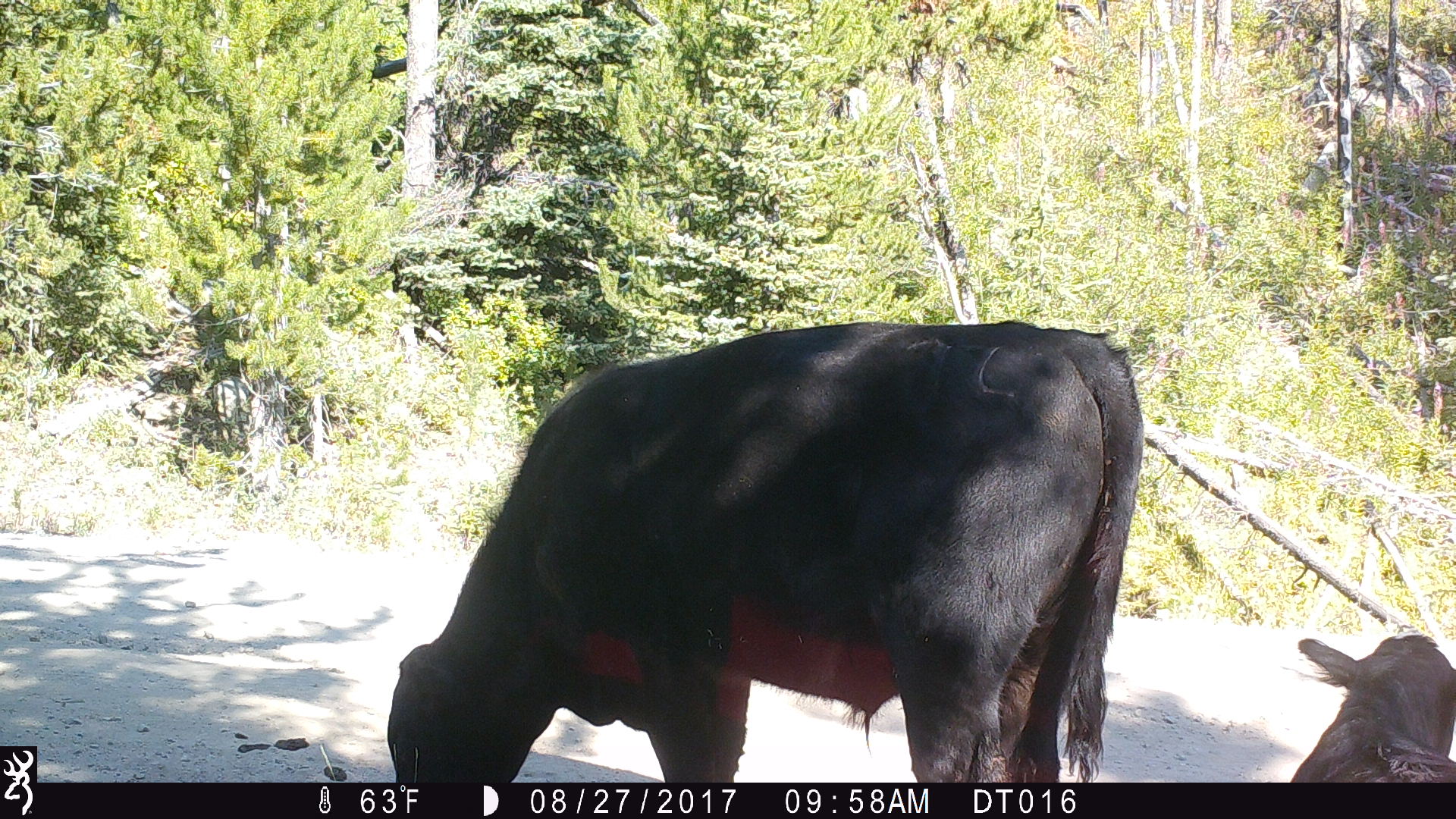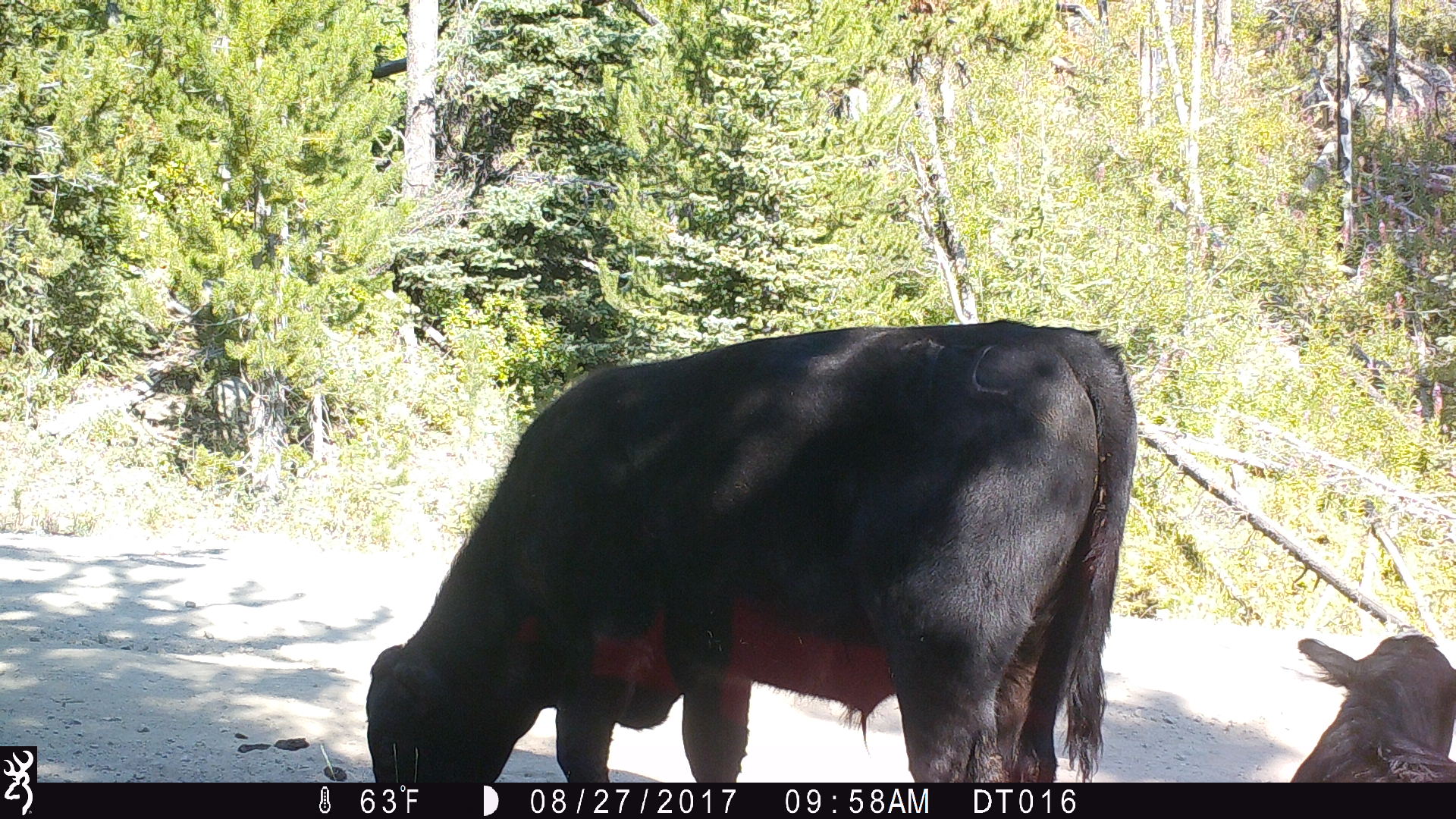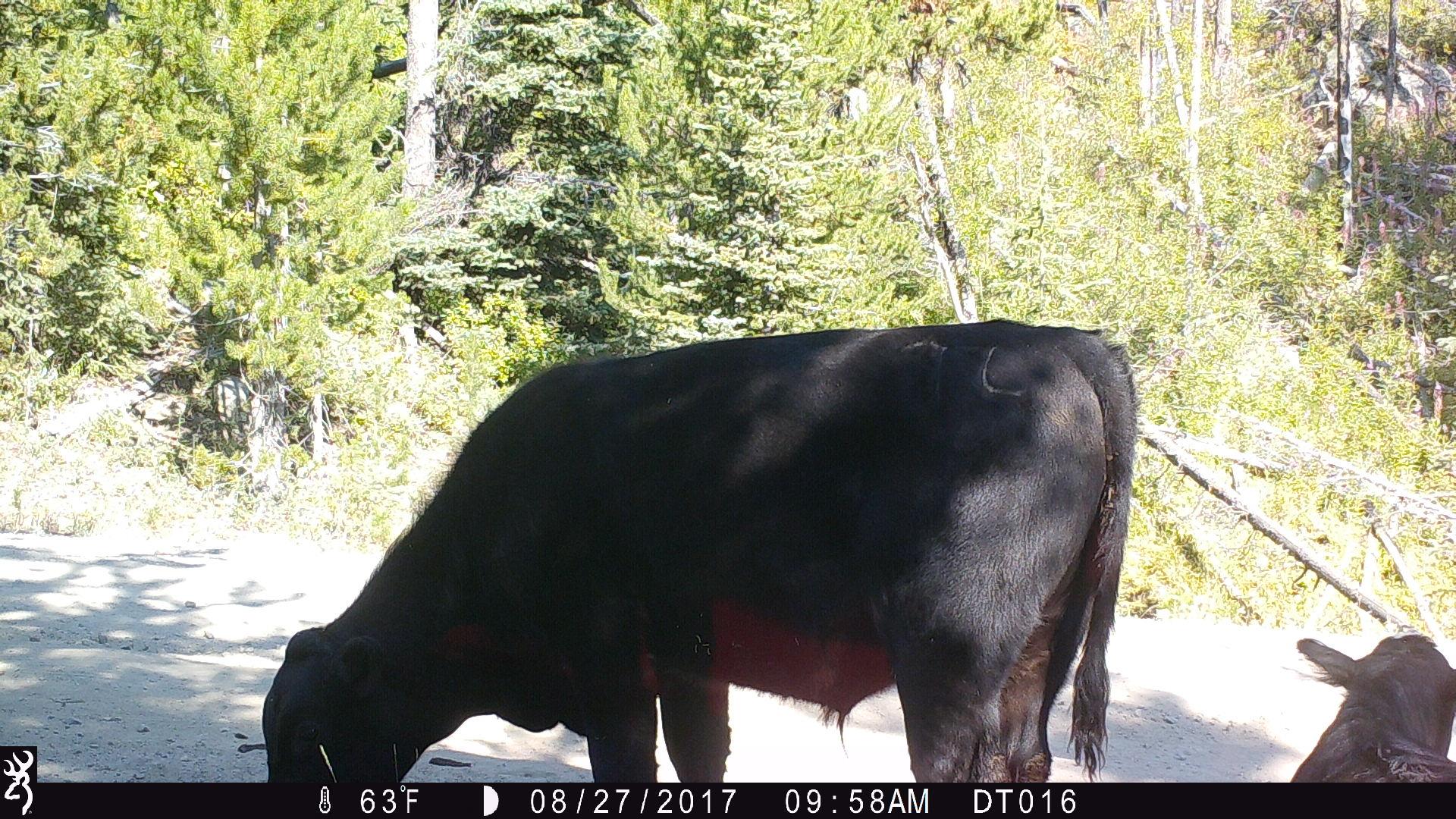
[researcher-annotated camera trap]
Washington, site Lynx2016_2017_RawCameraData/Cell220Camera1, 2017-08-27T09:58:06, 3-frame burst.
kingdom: Animalia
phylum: Chordata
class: Mammalia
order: Artiodactyla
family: Bovidae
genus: Bos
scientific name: Bos taurus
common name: domestic cattle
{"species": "domestic cattle (Bos taurus)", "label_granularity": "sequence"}